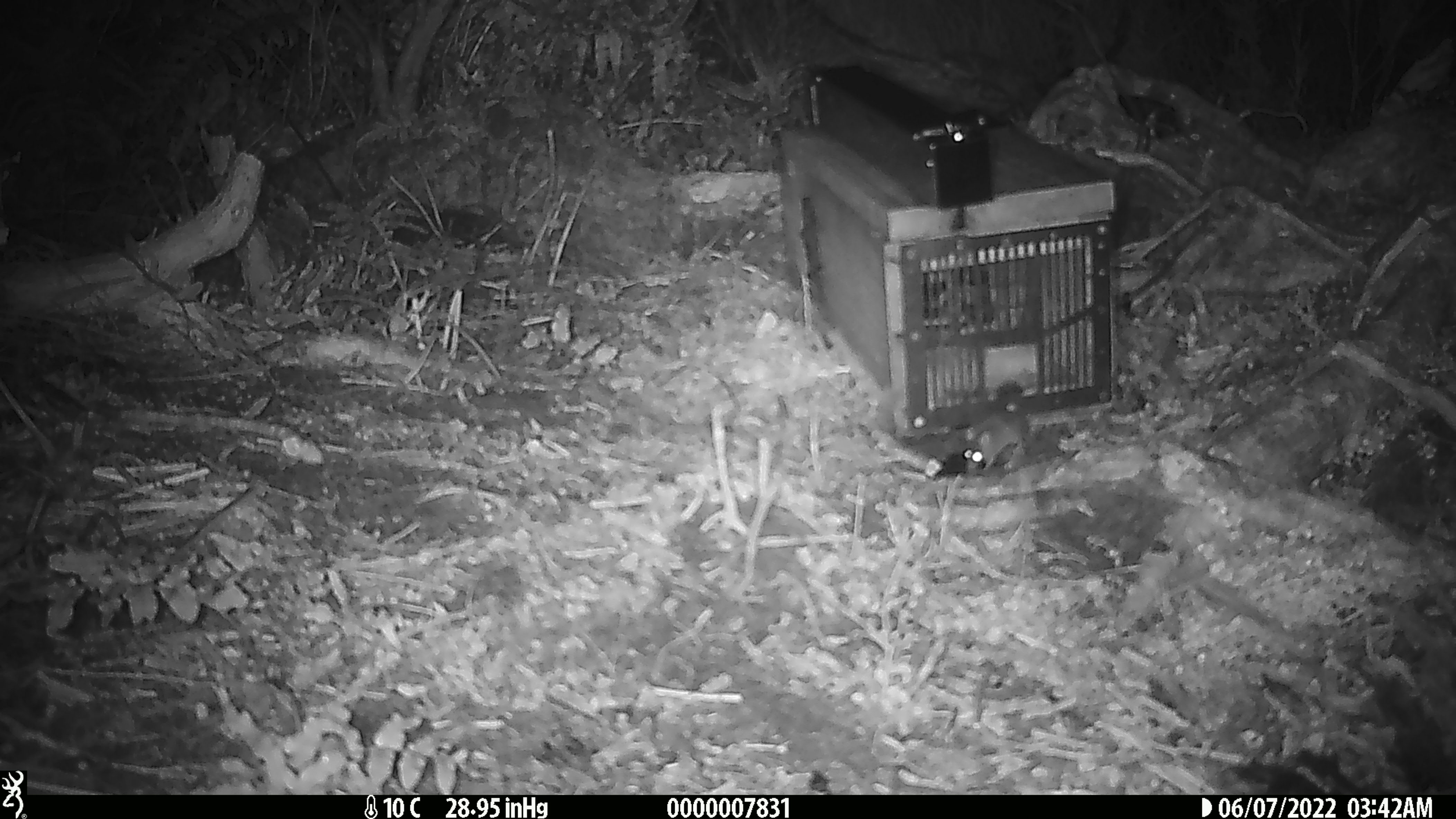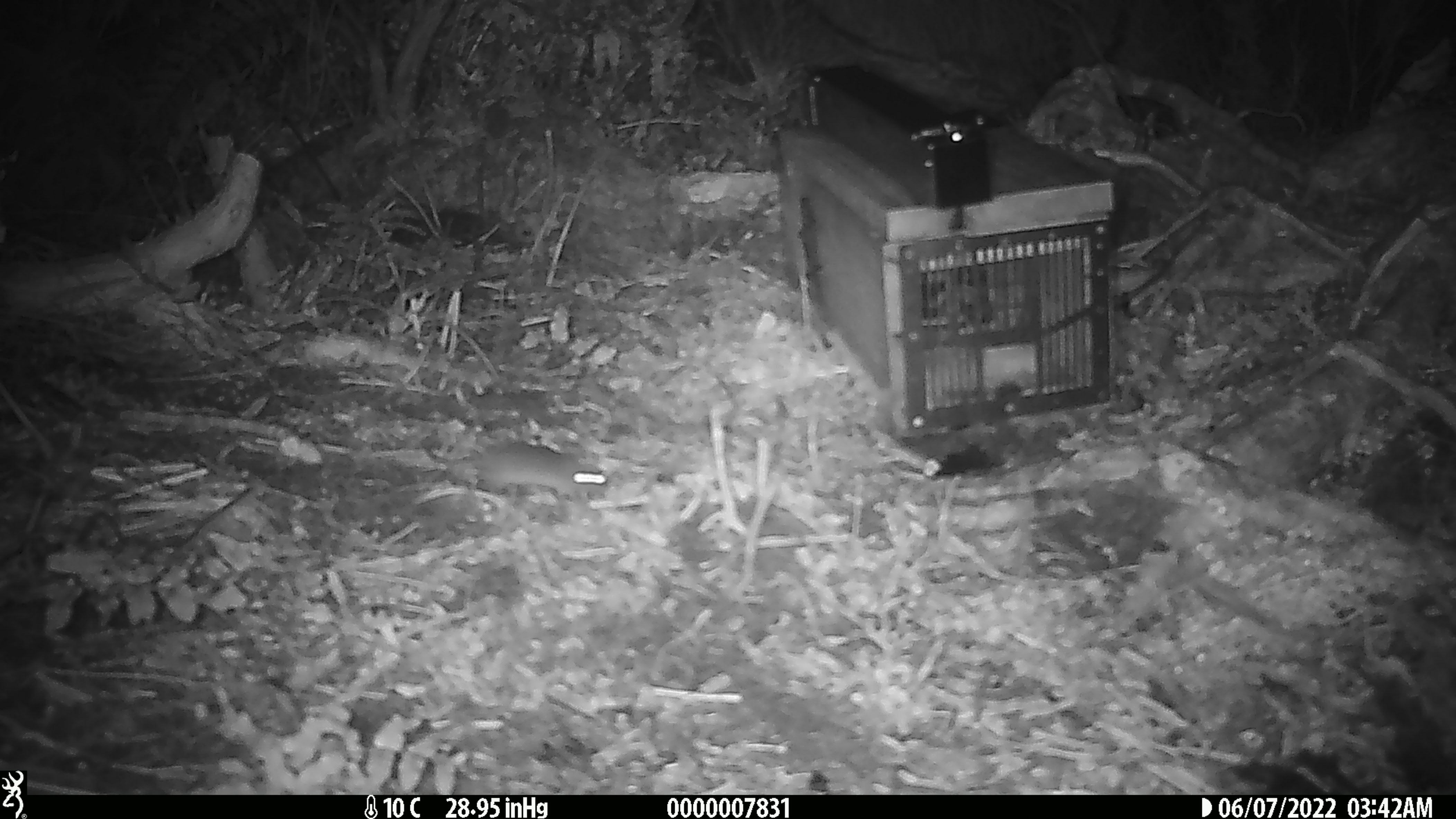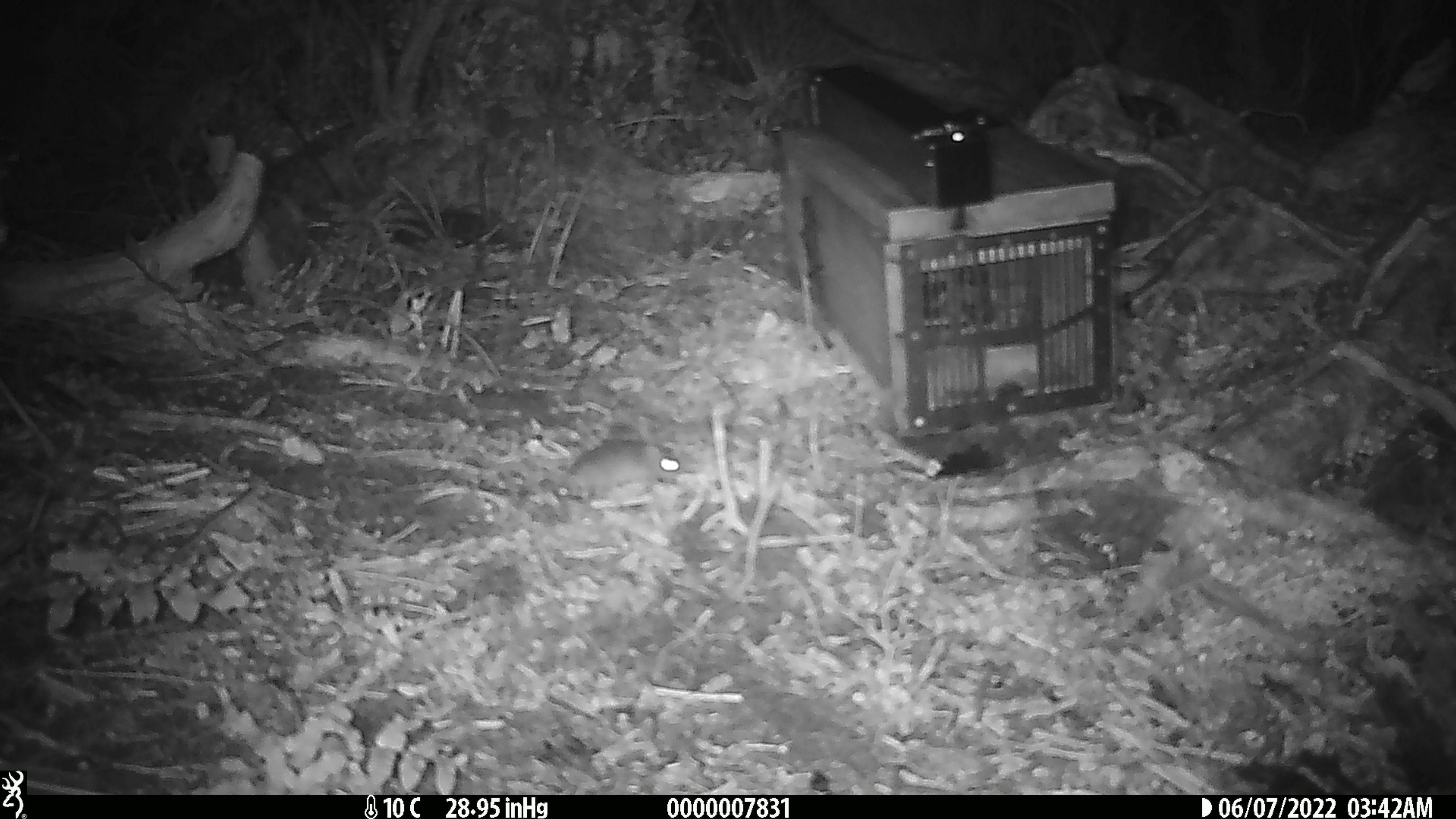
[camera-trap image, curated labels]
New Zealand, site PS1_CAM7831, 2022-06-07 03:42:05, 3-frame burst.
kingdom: Animalia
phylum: Chordata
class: Mammalia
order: Rodentia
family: Muridae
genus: Mus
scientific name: Mus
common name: mouse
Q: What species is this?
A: Mouse (Mus).